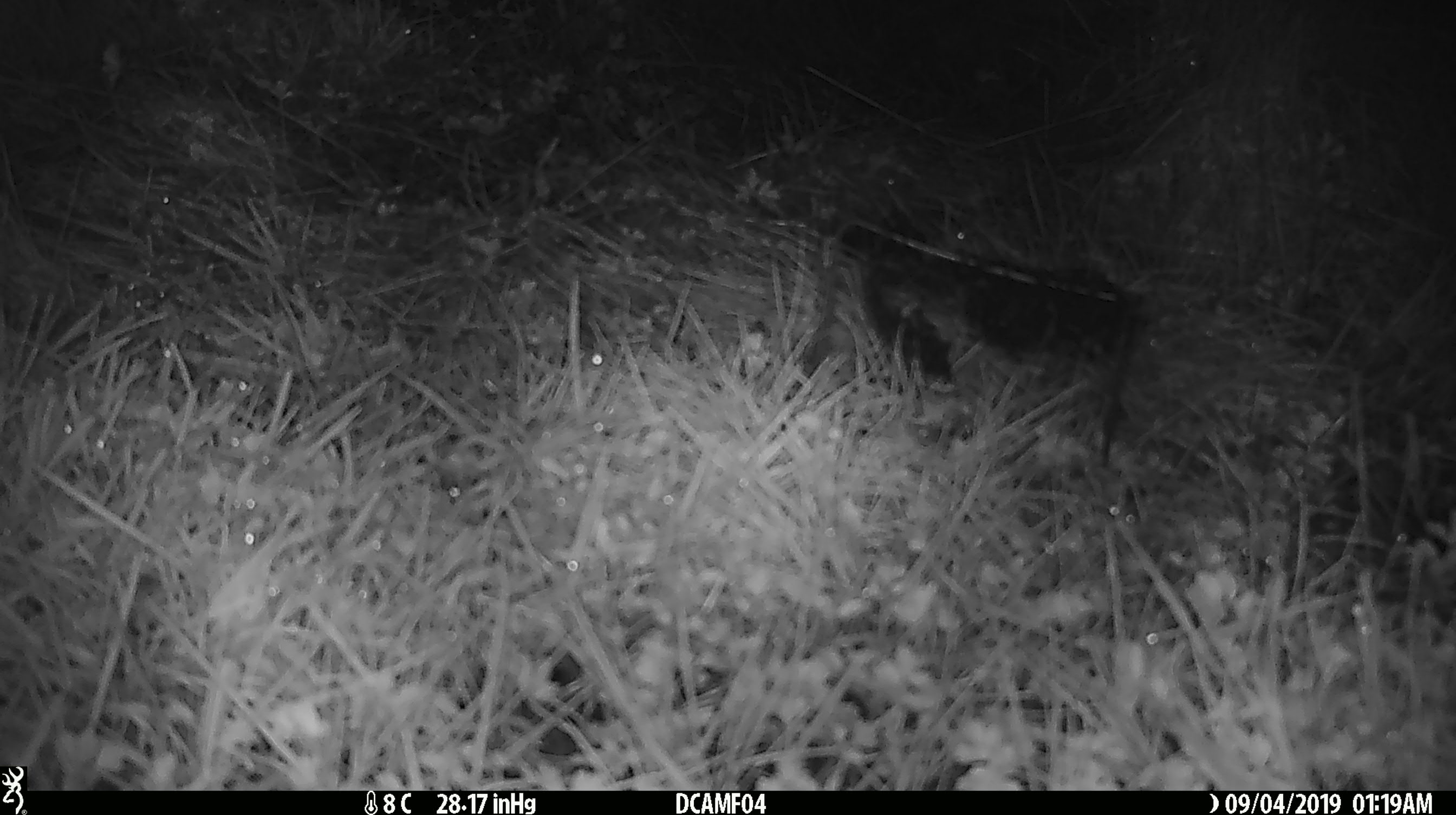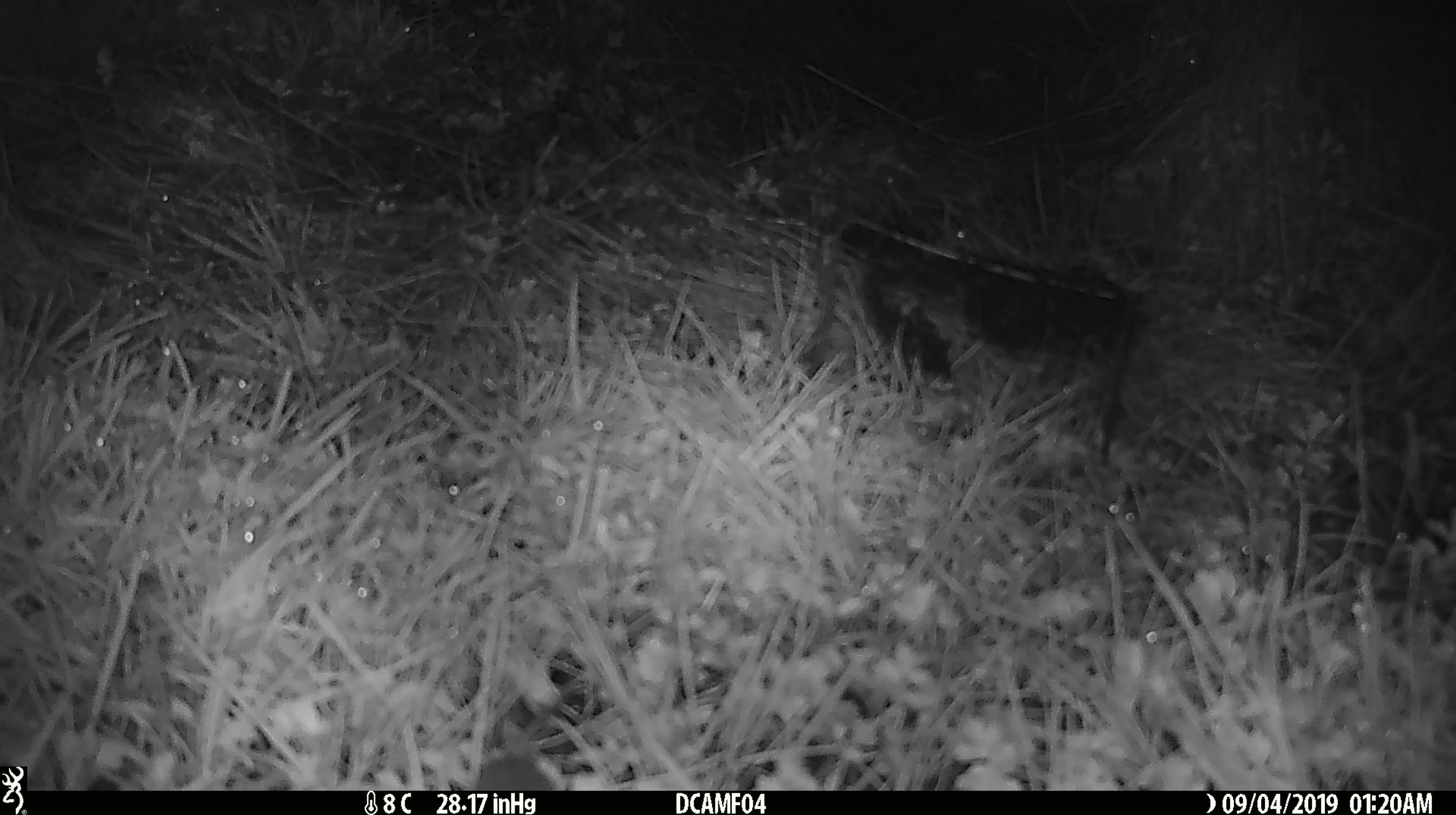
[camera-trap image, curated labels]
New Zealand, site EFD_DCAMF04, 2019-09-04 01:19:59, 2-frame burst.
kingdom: Animalia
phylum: Chordata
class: Mammalia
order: Rodentia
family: Muridae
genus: Mus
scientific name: Mus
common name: mouse